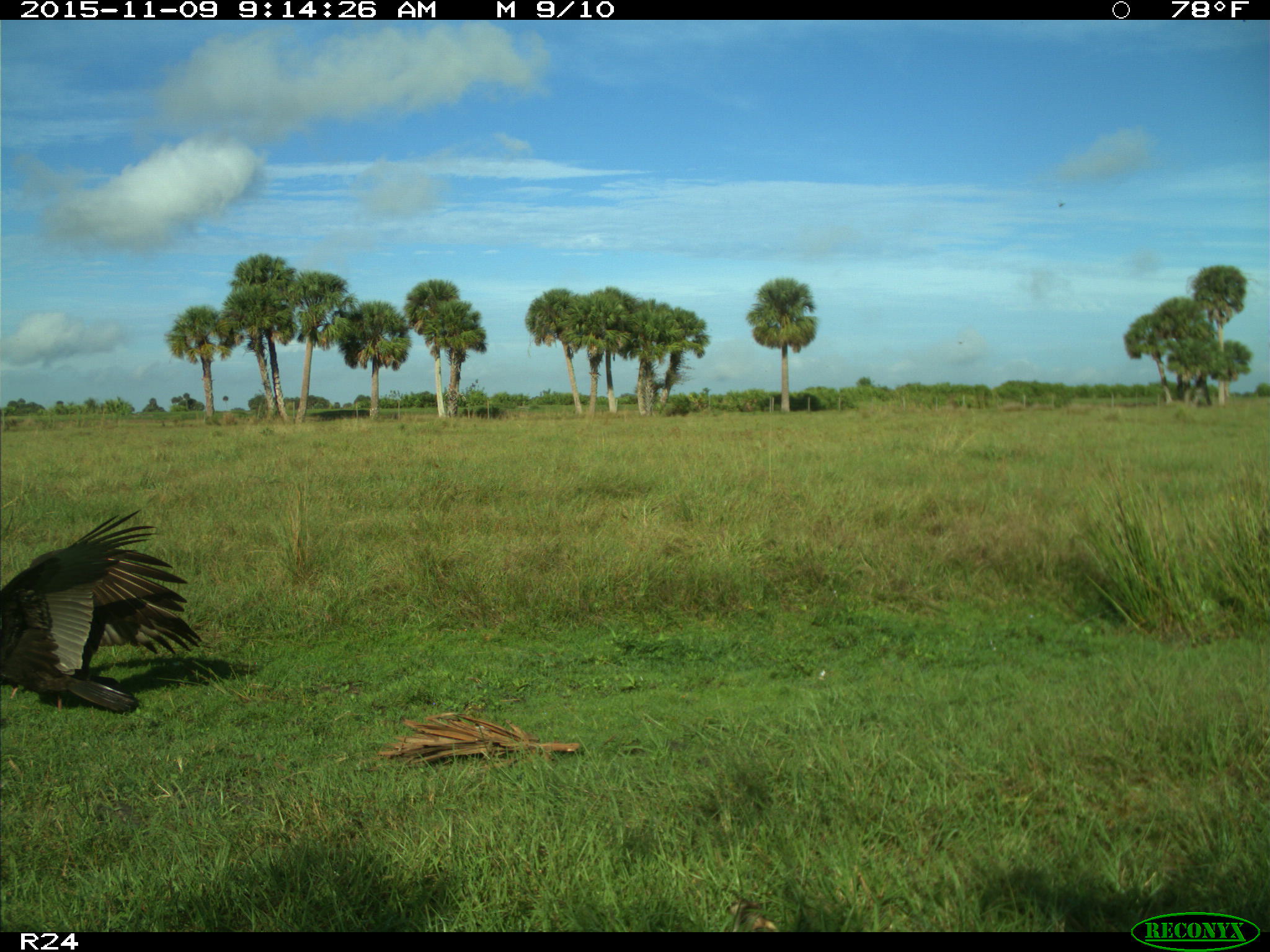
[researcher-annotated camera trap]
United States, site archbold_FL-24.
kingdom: Animalia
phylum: Chordata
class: Aves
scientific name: Aves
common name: birds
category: unidentified bird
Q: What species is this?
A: Unidentified bird (birds) (Aves).